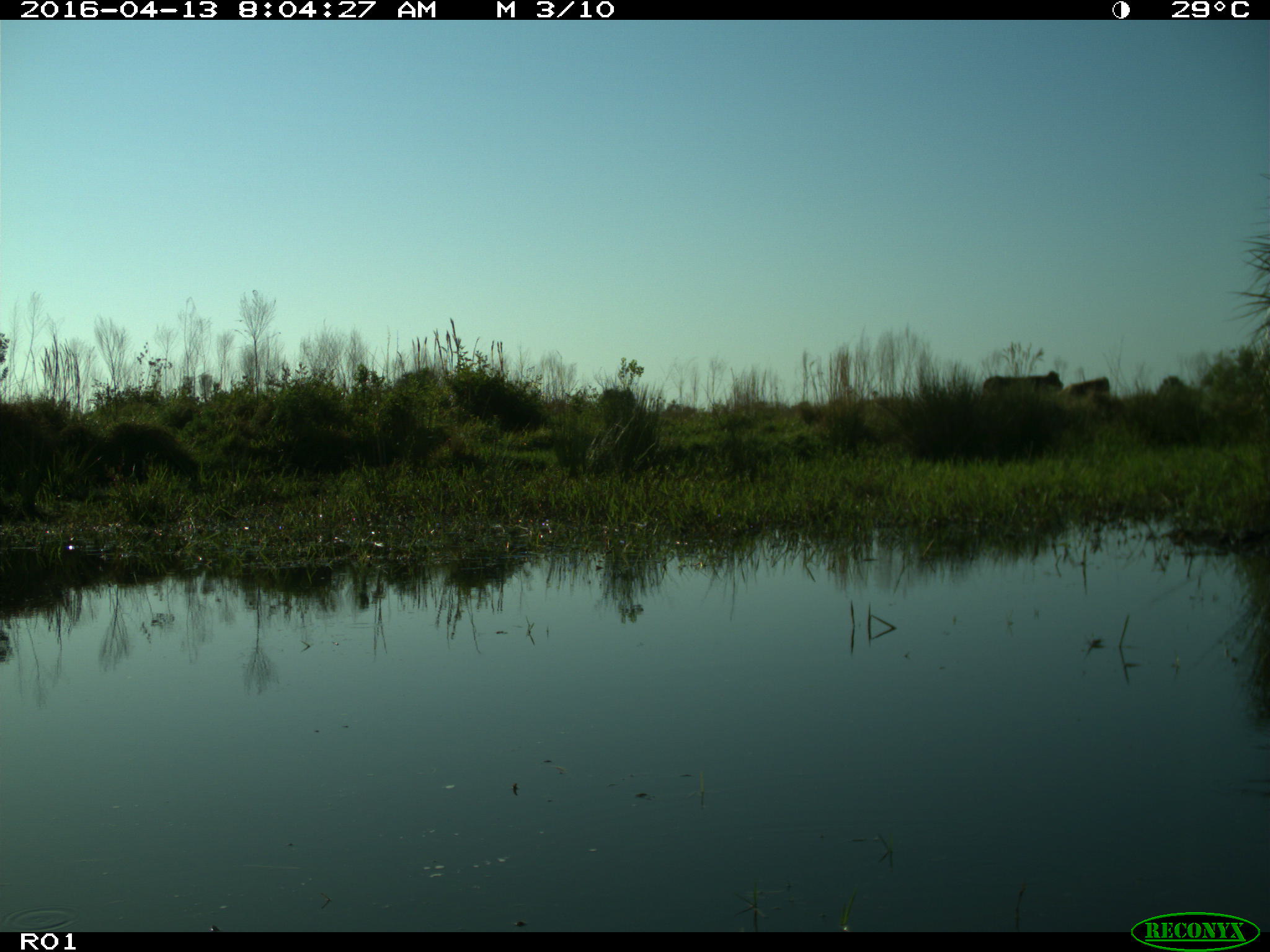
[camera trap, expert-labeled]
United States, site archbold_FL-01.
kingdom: Animalia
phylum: Chordata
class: Mammalia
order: Artiodactyla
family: Bovidae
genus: Bos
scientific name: Bos taurus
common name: domestic cow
Bos taurus (domestic cow).